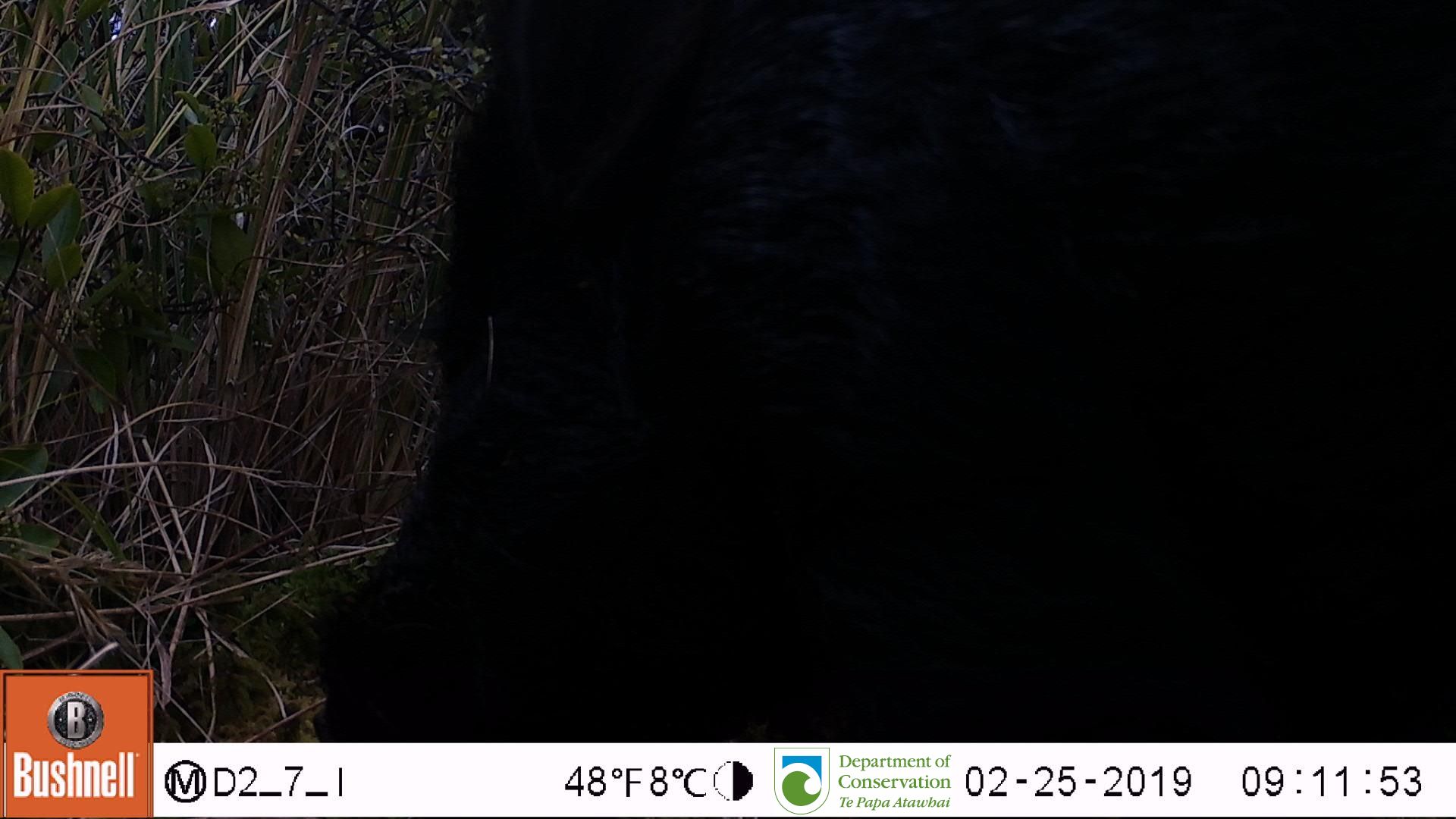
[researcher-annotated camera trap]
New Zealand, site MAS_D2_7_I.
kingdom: Animalia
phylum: Chordata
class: Mammalia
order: Artiodactyla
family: Suidae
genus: Sus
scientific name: Sus scrofa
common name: pig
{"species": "pig (Sus scrofa)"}